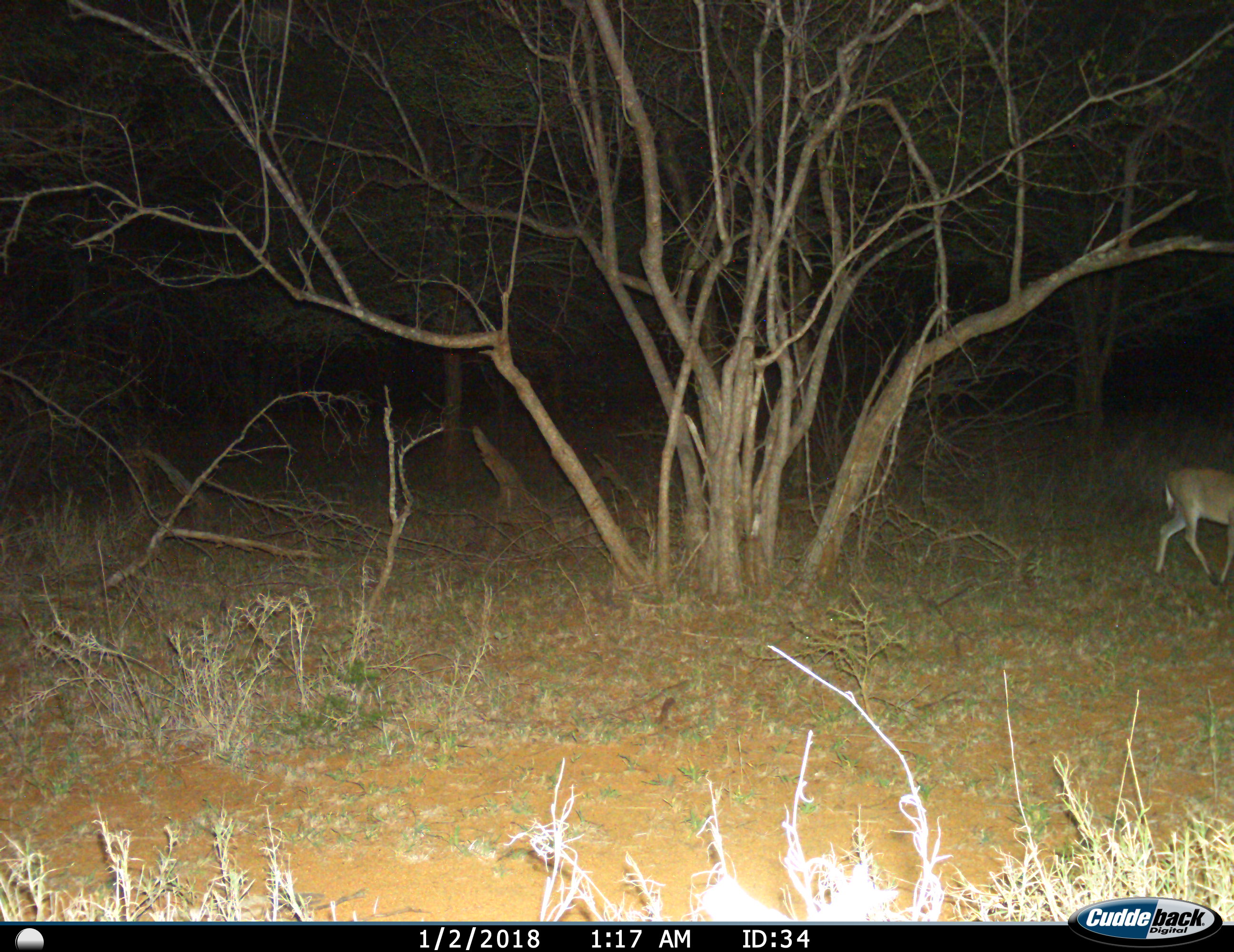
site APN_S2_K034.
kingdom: Animalia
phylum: Chordata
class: Mammalia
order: Artiodactyla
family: Bovidae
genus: Sylvicapra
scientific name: Sylvicapra grimmia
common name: common duiker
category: duikercommongrey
Duikercommongrey (common duiker) (Sylvicapra grimmia), count 1. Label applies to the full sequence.